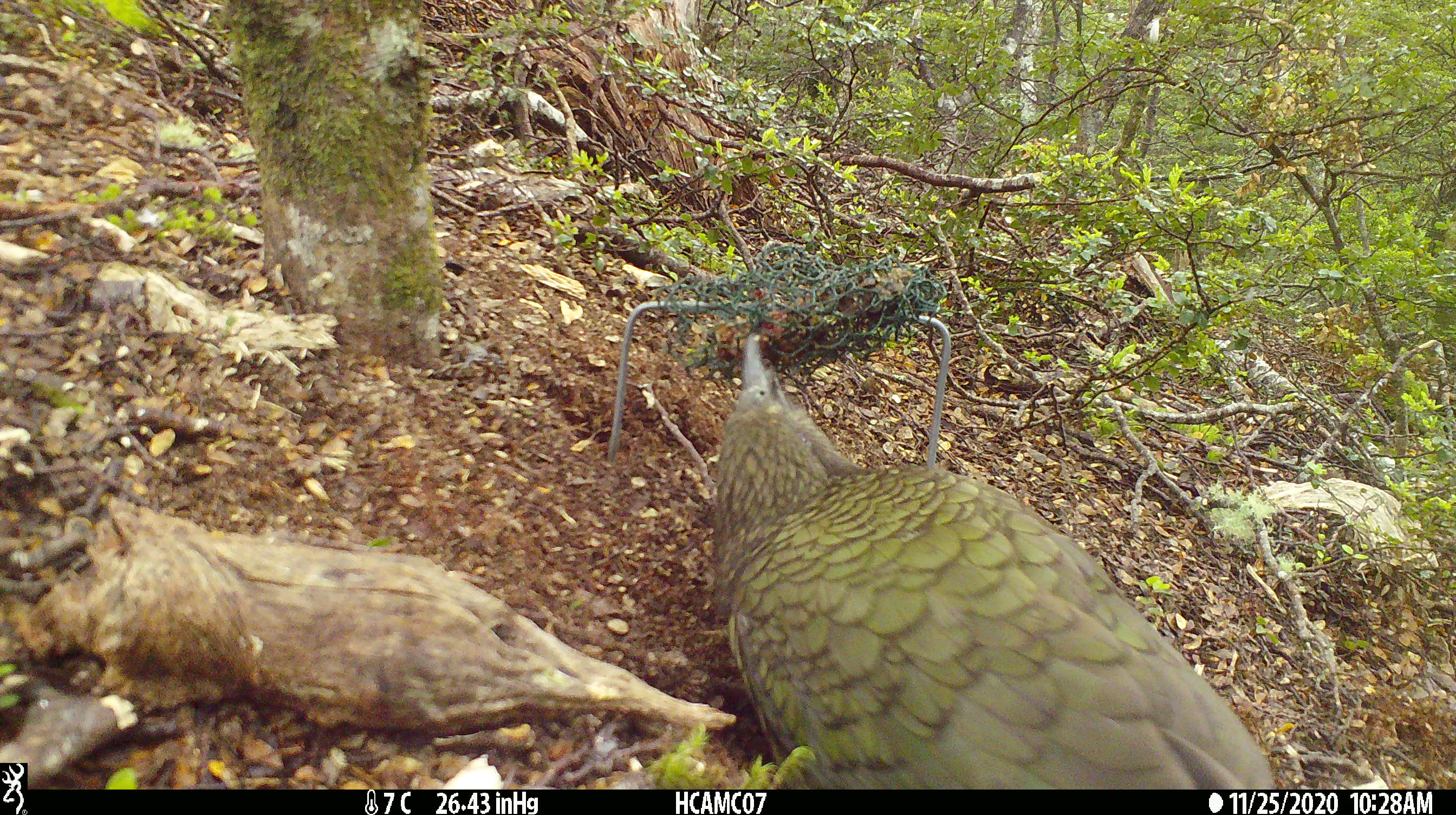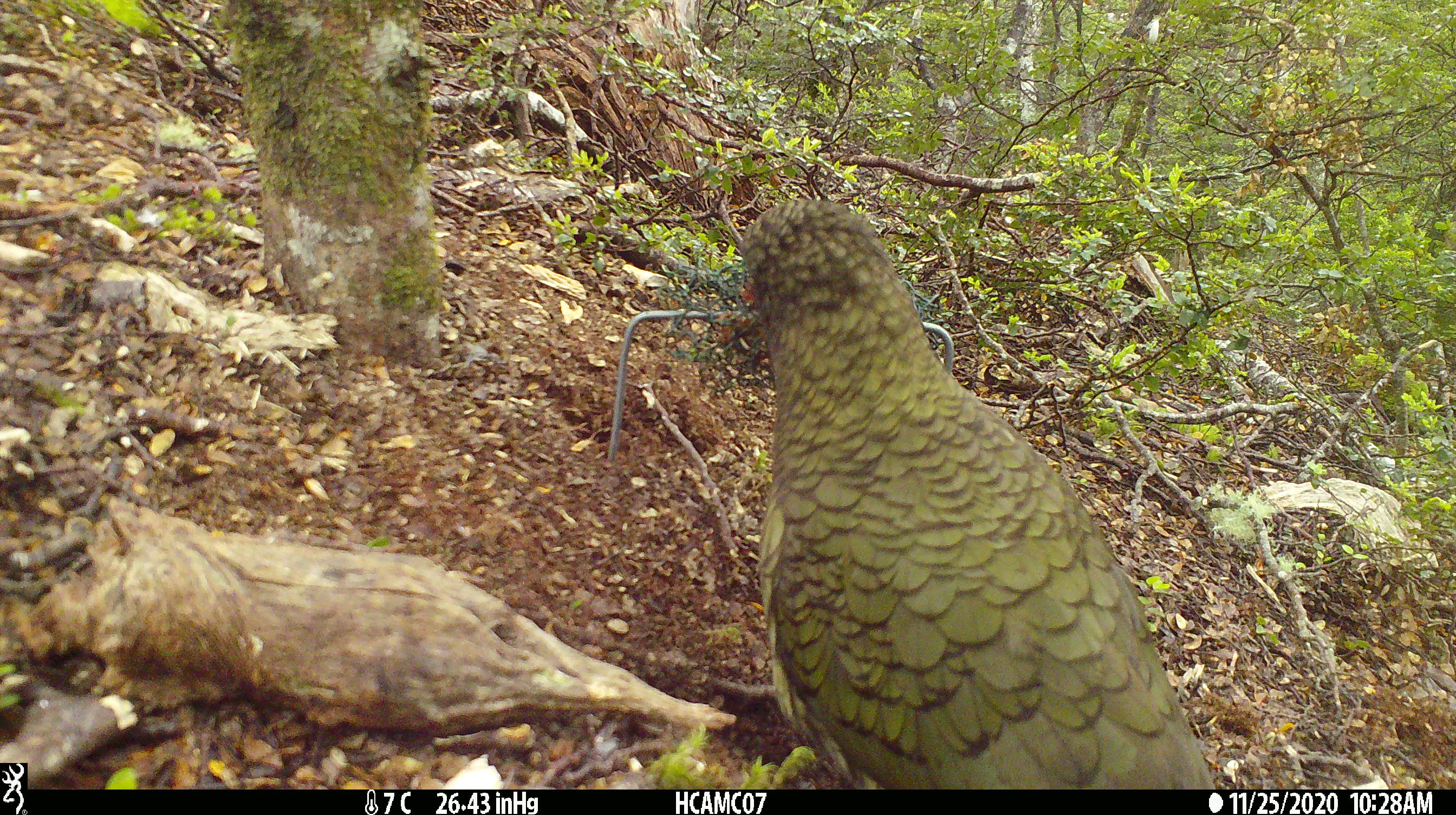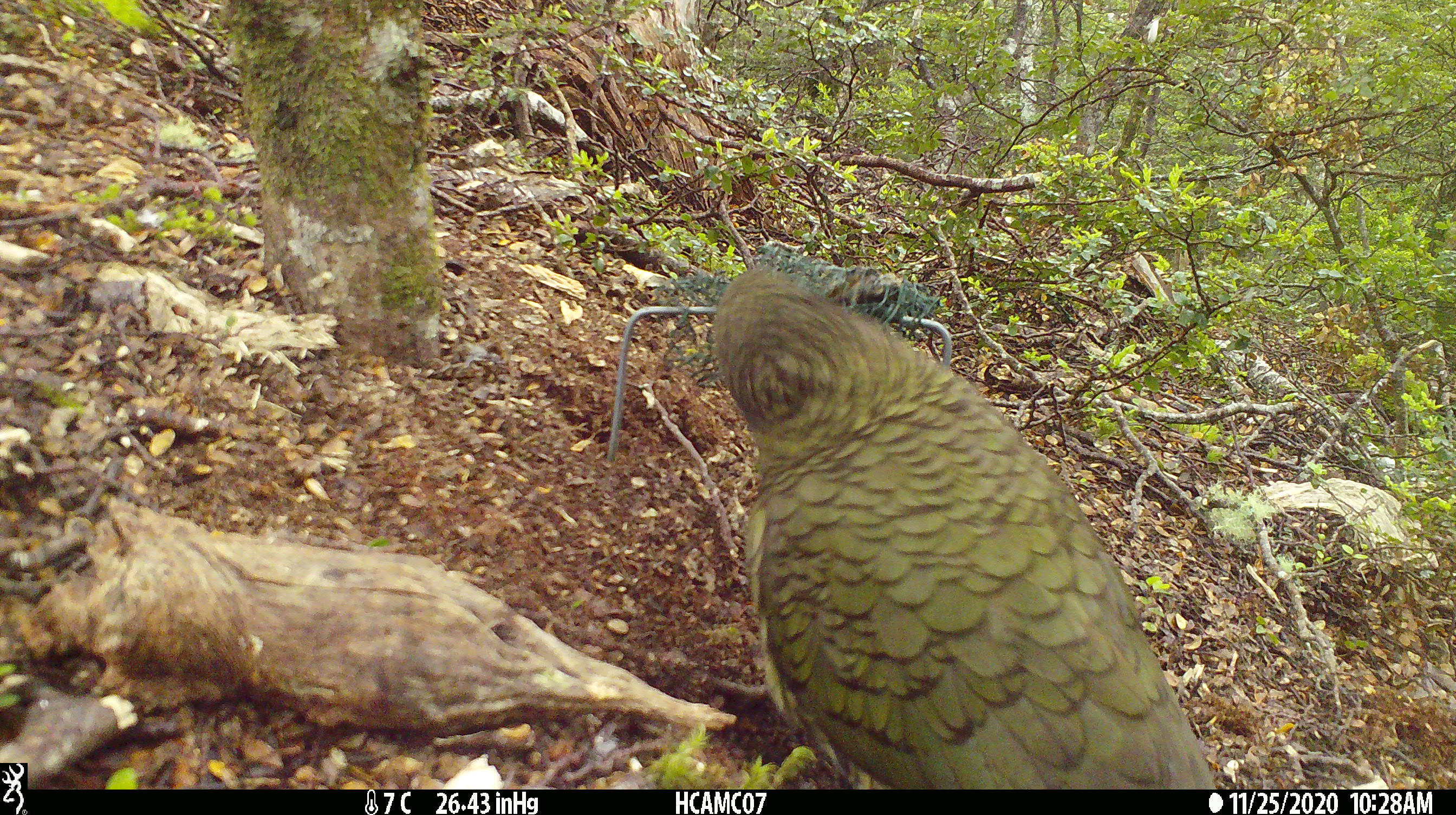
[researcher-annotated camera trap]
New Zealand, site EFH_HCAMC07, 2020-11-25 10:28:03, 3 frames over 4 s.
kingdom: Animalia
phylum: Chordata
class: Aves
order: Psittaciformes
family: Strigopidae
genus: Nestor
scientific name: Nestor notabilis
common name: kea